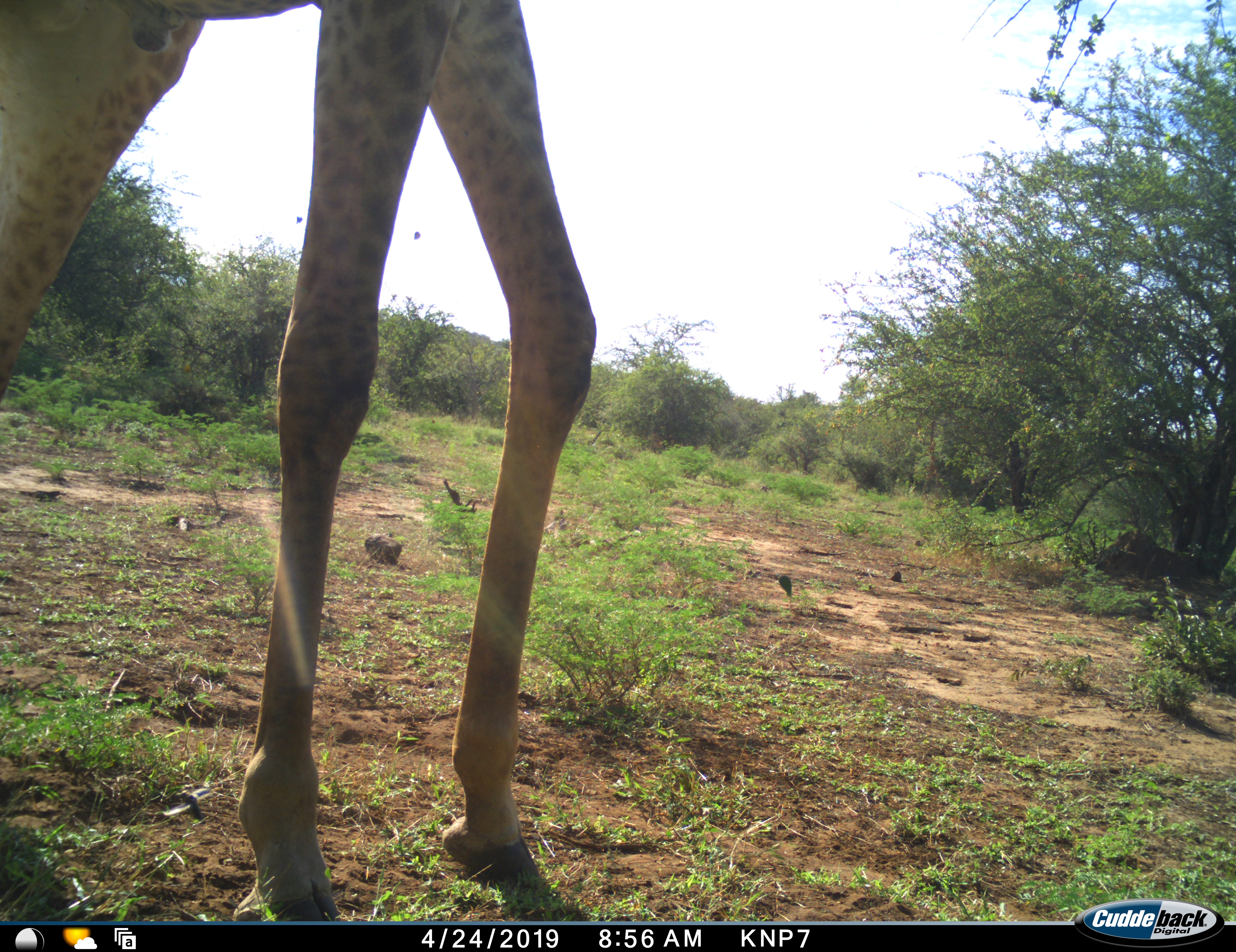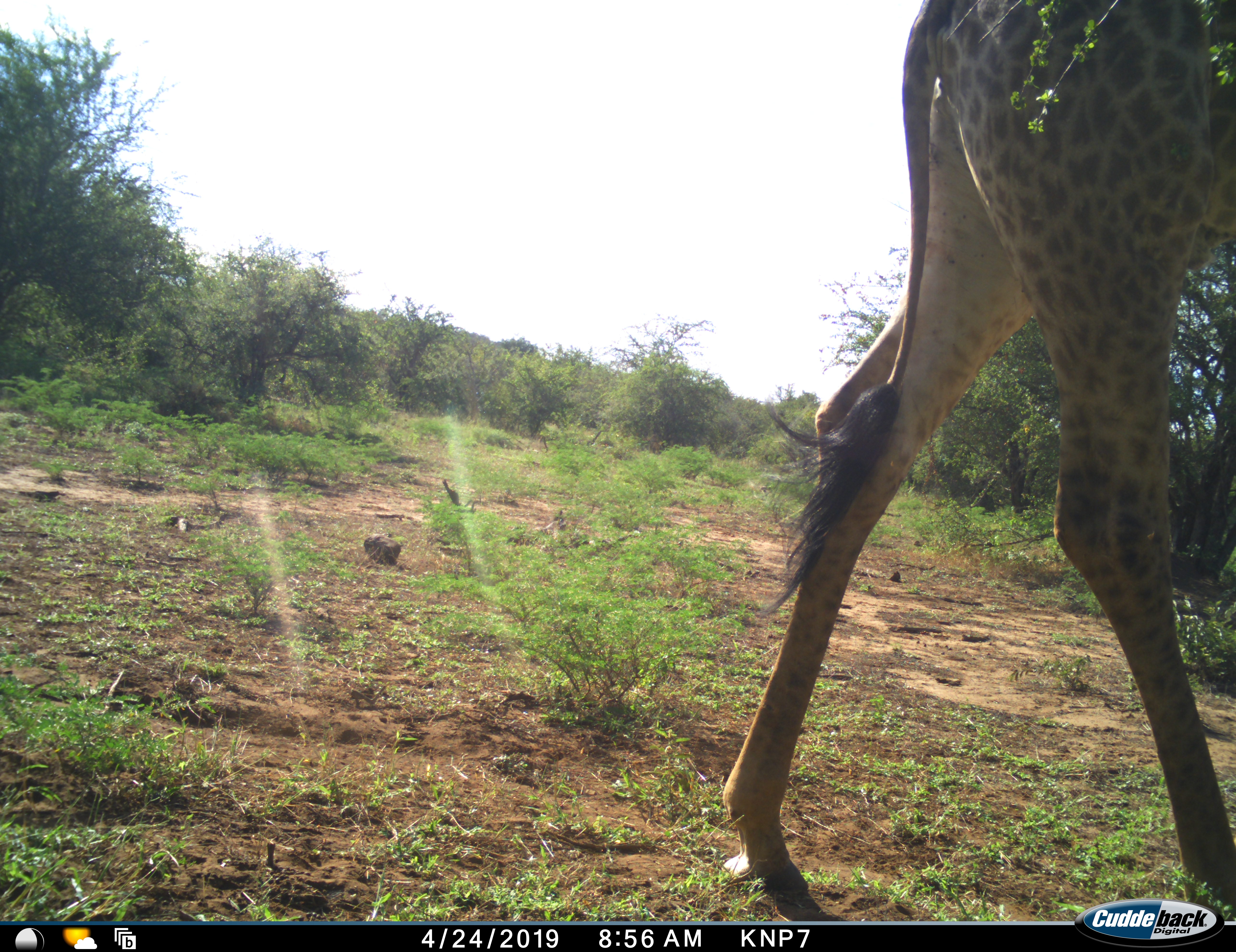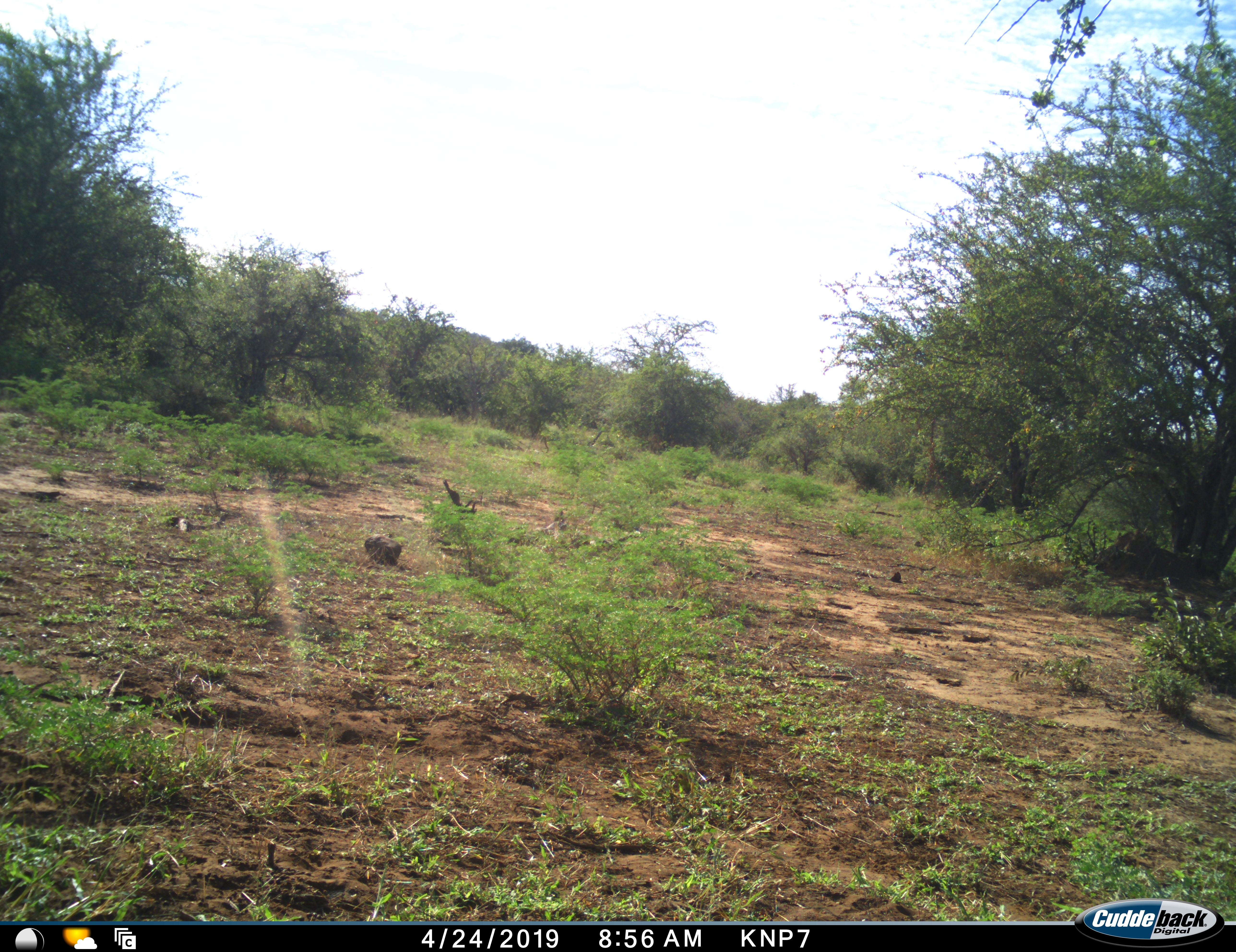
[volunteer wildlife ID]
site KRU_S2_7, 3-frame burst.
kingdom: Animalia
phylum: Chordata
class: Mammalia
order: Artiodactyla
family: Giraffidae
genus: Giraffa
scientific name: Giraffa camelopardalis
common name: giraffe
Giraffe (Giraffa camelopardalis), count 1. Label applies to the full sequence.